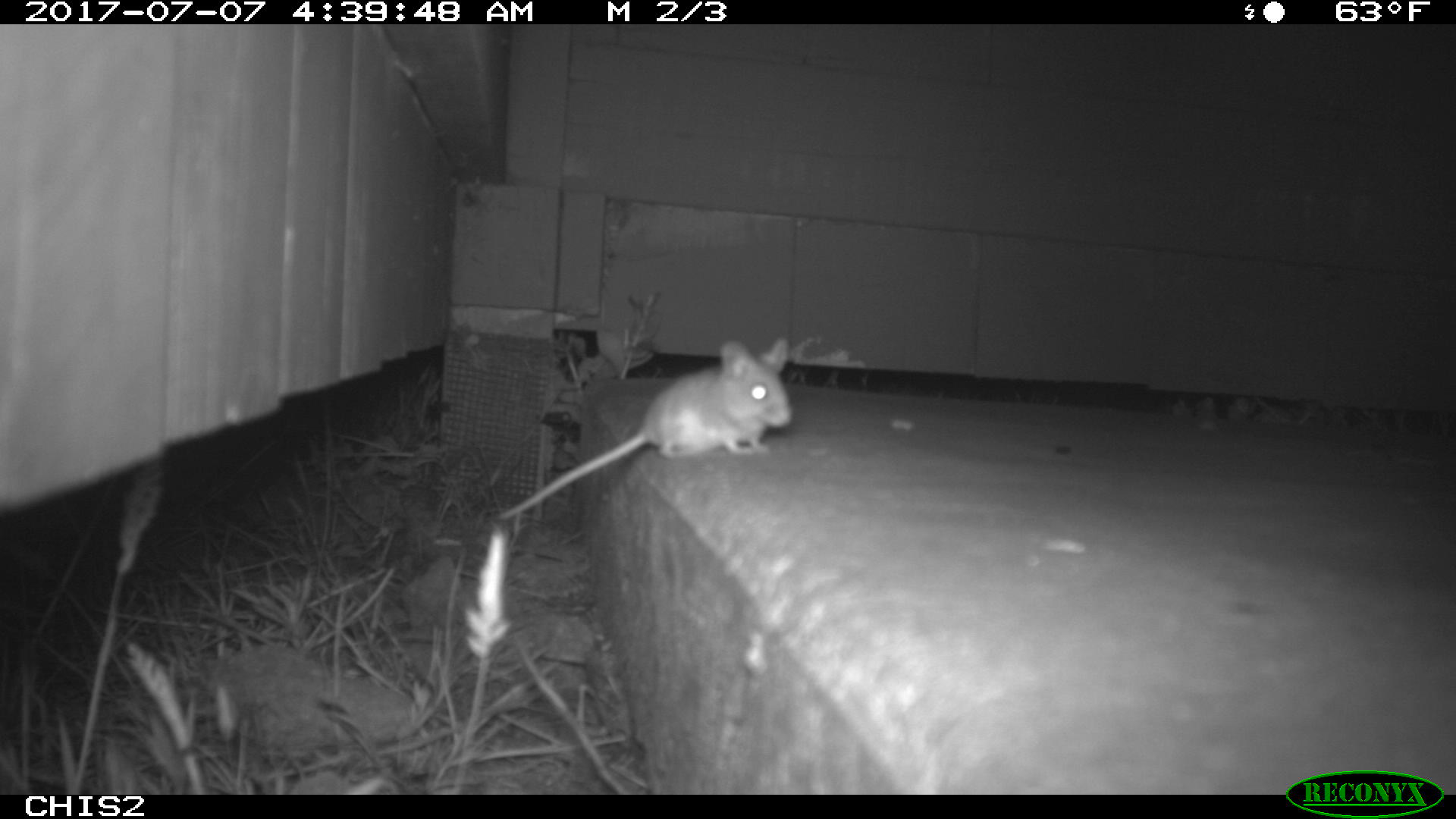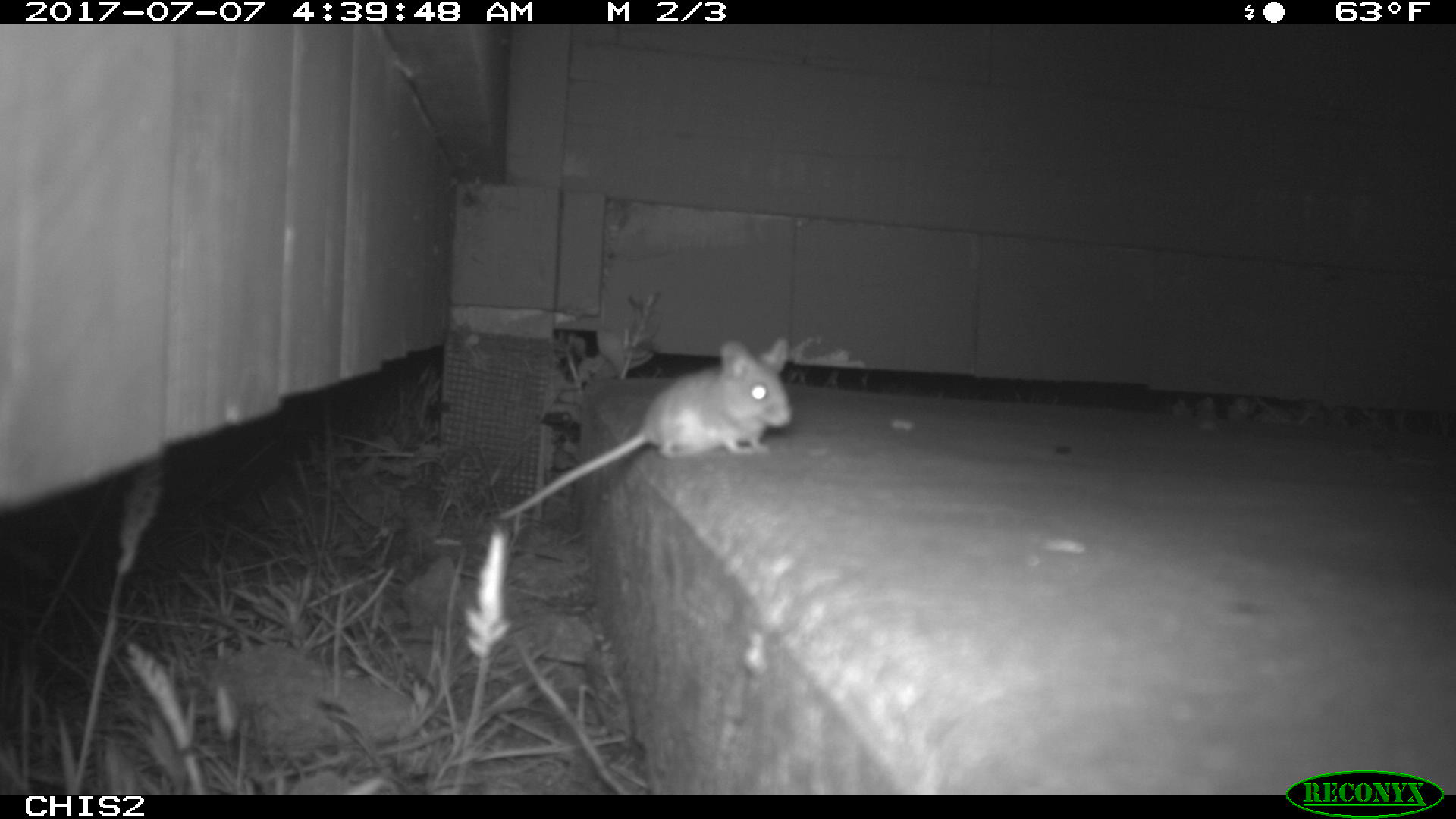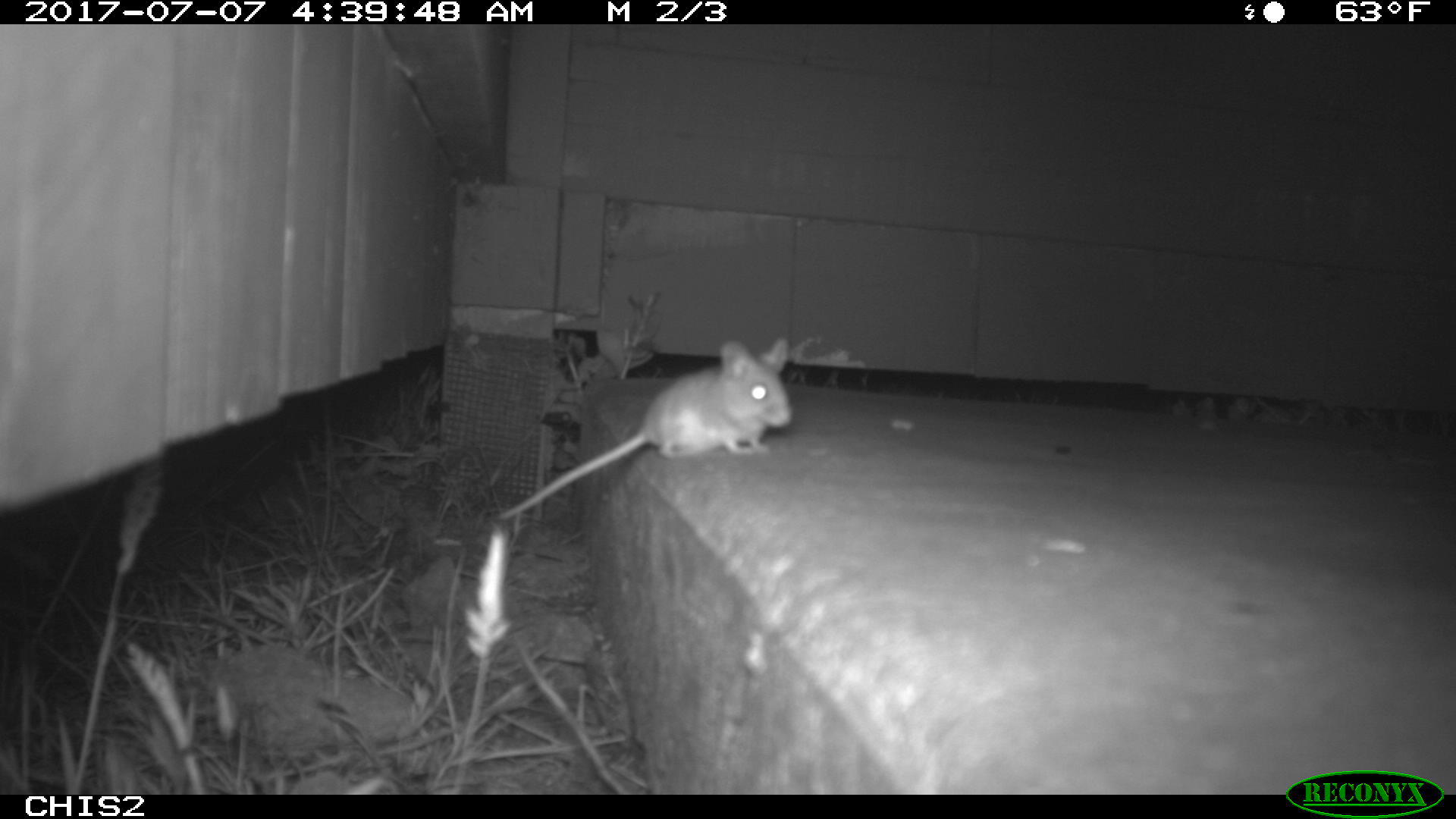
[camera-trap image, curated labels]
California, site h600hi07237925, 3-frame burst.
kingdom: Animalia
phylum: Chordata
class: Mammalia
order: Rodentia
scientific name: Rodentia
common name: rodent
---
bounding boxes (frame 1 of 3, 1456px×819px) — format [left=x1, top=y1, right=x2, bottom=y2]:
rodent: [left=497, top=334, right=791, bottom=522]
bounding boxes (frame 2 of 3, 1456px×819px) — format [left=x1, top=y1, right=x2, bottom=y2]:
rodent: [left=500, top=338, right=791, bottom=519]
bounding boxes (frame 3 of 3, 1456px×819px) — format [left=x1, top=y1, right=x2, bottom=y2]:
rodent: [left=499, top=337, right=793, bottom=519]